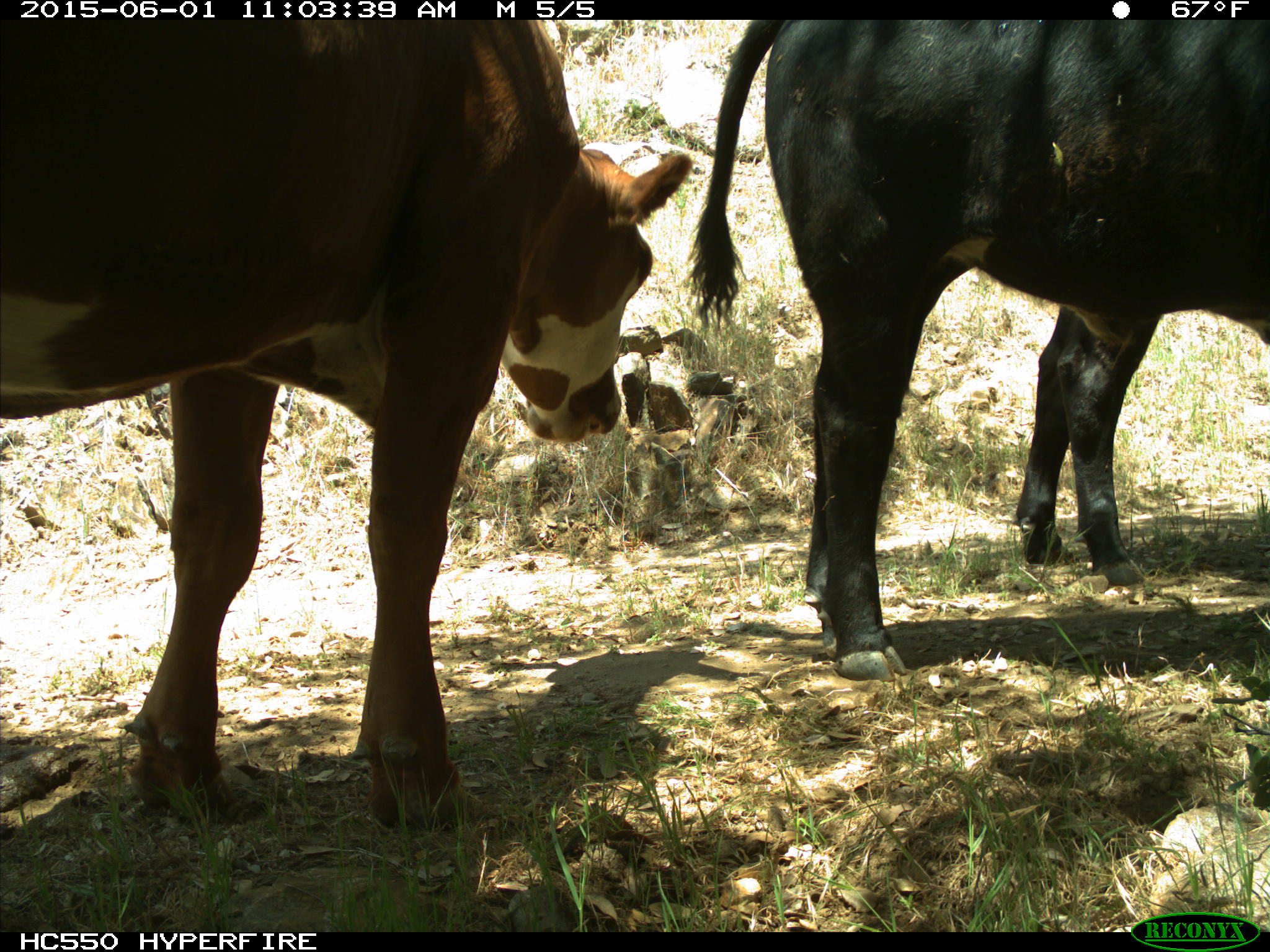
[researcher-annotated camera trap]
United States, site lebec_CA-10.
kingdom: Animalia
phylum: Chordata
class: Mammalia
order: Artiodactyla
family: Bovidae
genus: Bos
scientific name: Bos taurus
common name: domestic cow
Bos taurus (domestic cow).